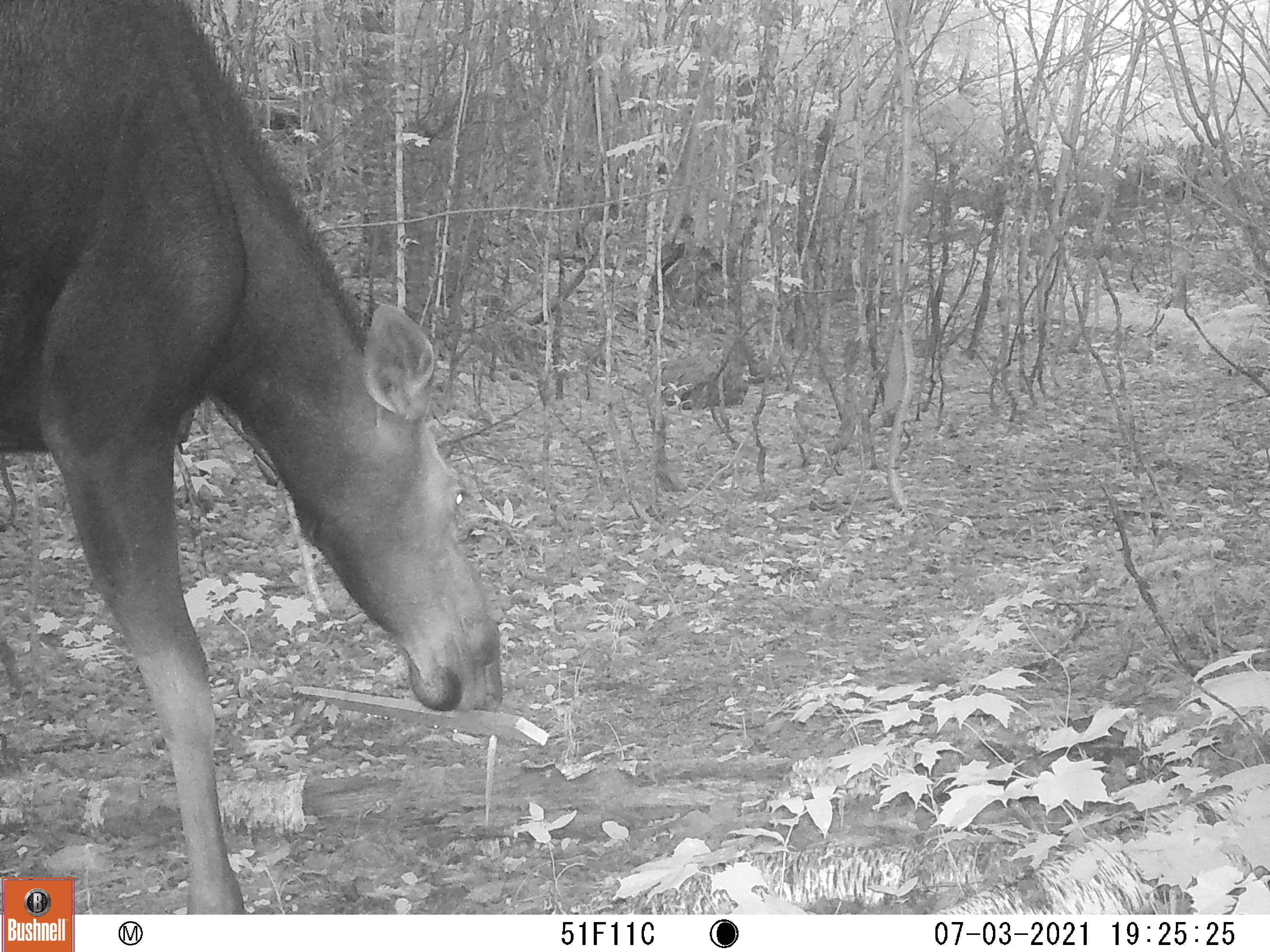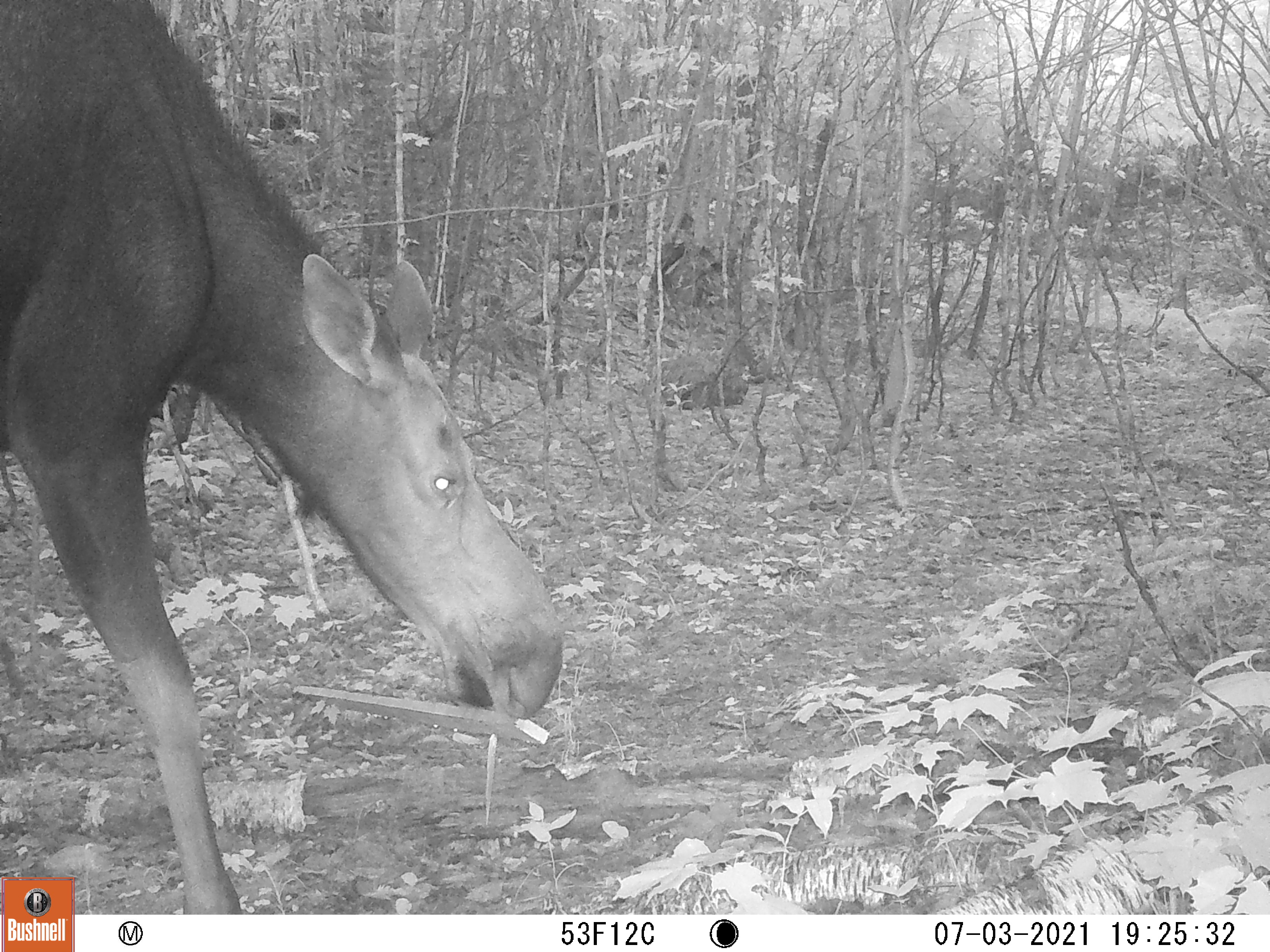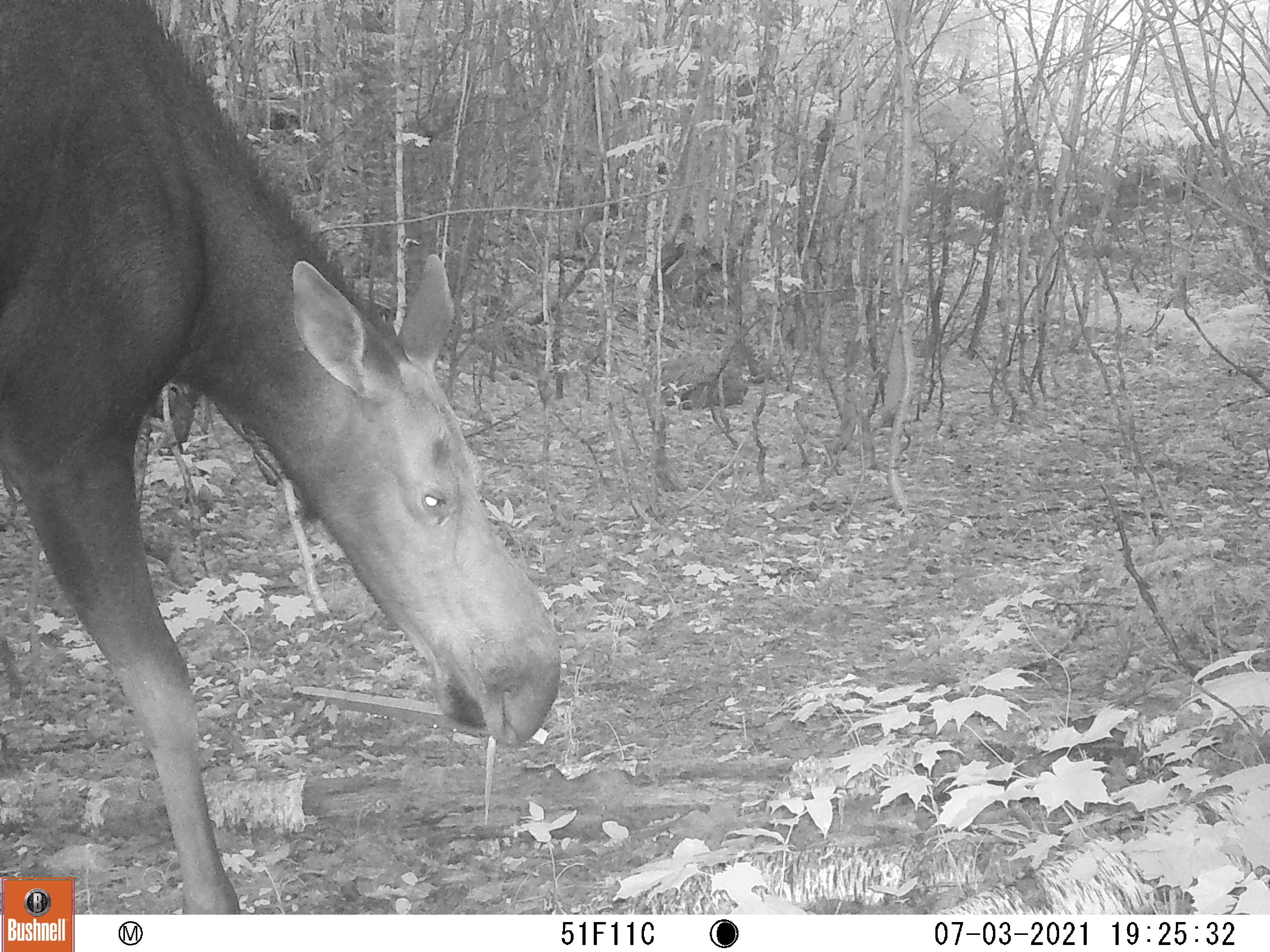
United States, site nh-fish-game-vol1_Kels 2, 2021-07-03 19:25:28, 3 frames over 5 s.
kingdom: Animalia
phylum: Chordata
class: Mammalia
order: Artiodactyla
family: Cervidae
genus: Alces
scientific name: Alces alces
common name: moose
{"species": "moose (Alces alces)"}